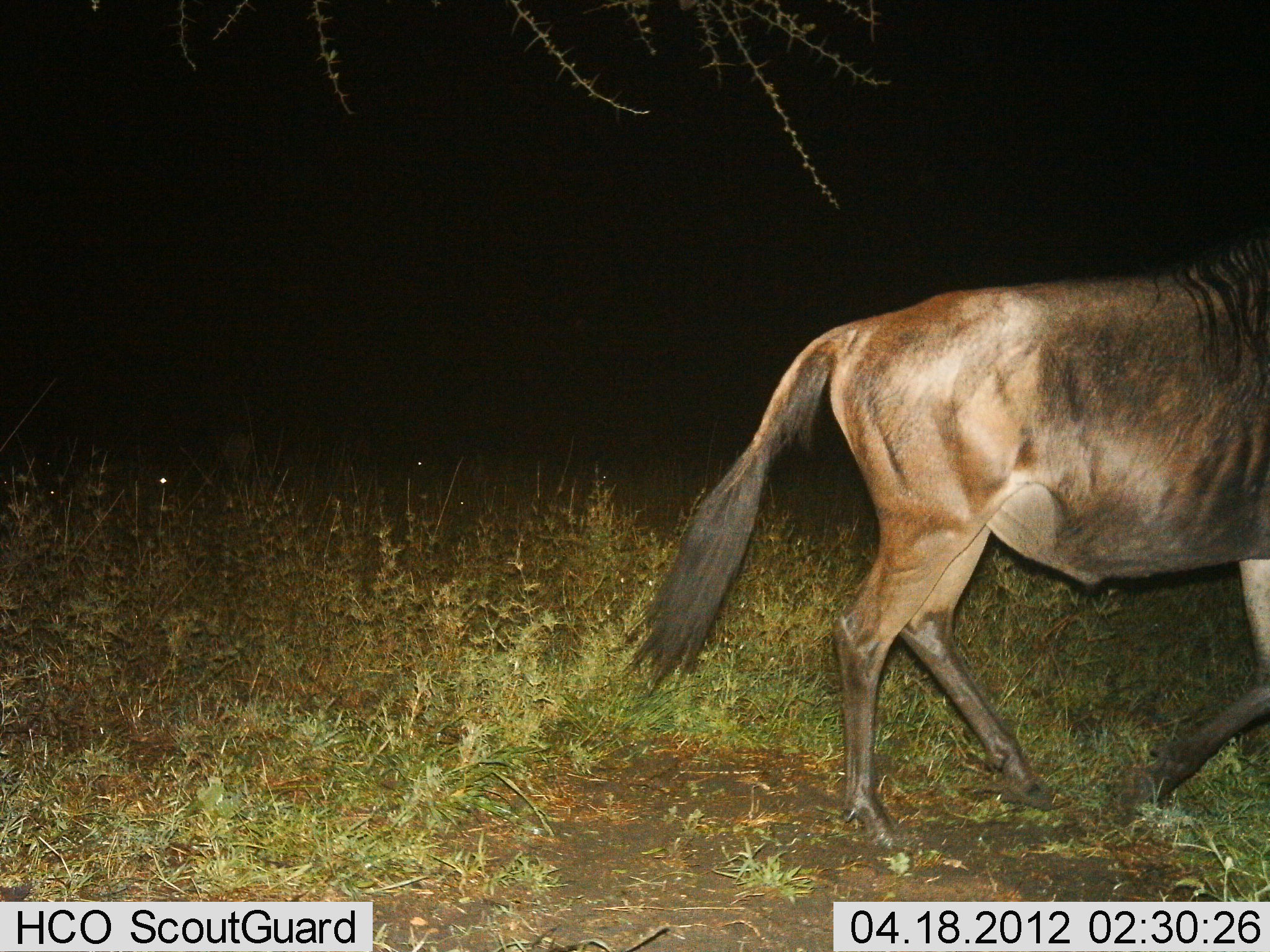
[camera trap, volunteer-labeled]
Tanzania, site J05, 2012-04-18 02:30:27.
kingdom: Animalia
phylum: Chordata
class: Mammalia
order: Artiodactyla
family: Bovidae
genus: Connochaetes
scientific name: Connochaetes taurinus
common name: blue wildebeest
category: wildebeest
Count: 1.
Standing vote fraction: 15%.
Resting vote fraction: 0%.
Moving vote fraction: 90%.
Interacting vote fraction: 0%.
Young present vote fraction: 0%.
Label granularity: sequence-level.